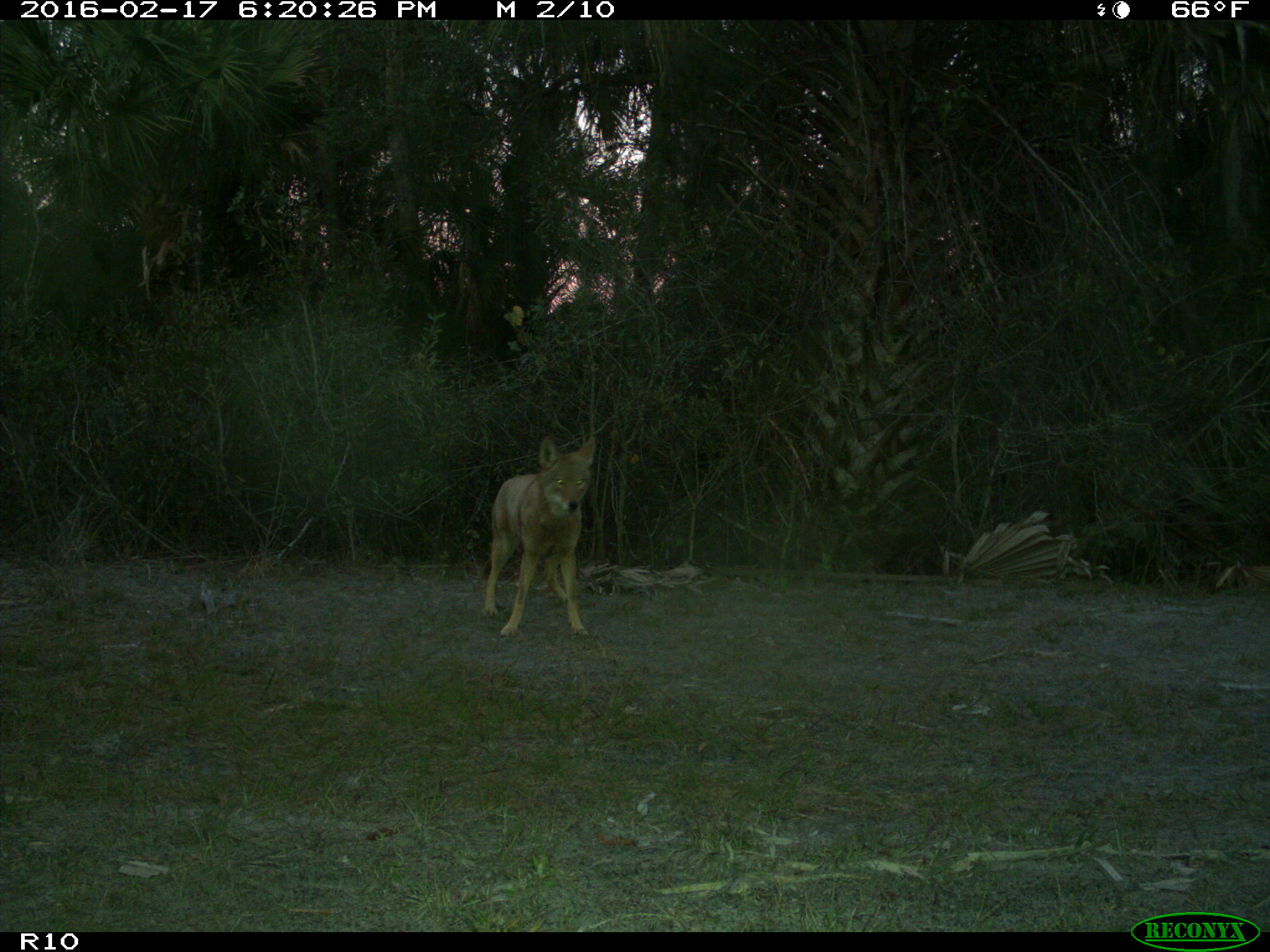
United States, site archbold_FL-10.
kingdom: Animalia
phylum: Chordata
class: Mammalia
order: Carnivora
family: Canidae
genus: Canis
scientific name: Canis latrans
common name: coyote